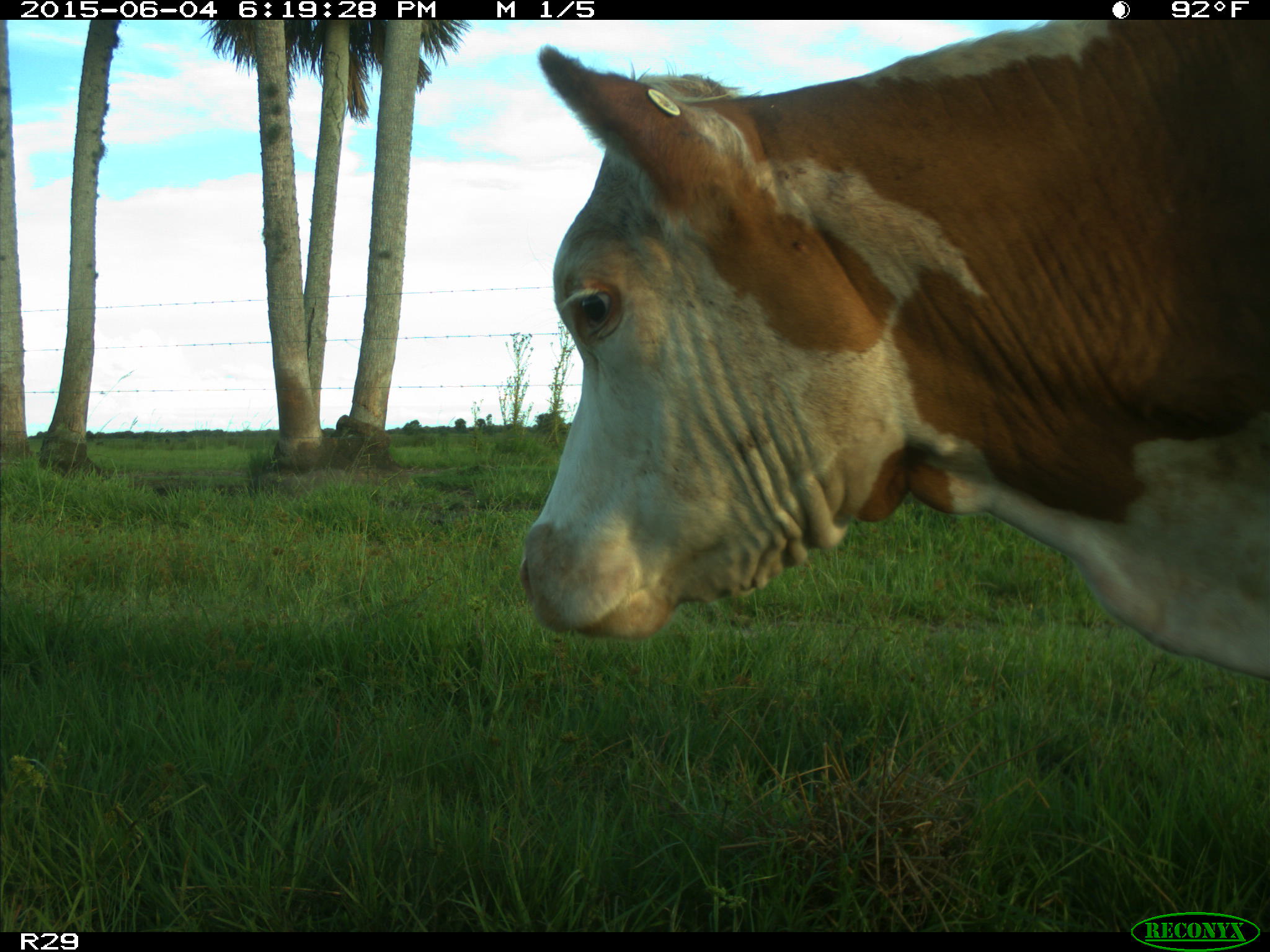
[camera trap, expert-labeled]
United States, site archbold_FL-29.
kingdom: Animalia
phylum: Chordata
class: Mammalia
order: Artiodactyla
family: Bovidae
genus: Bos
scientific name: Bos taurus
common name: domestic cow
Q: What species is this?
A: Bos taurus (domestic cow).